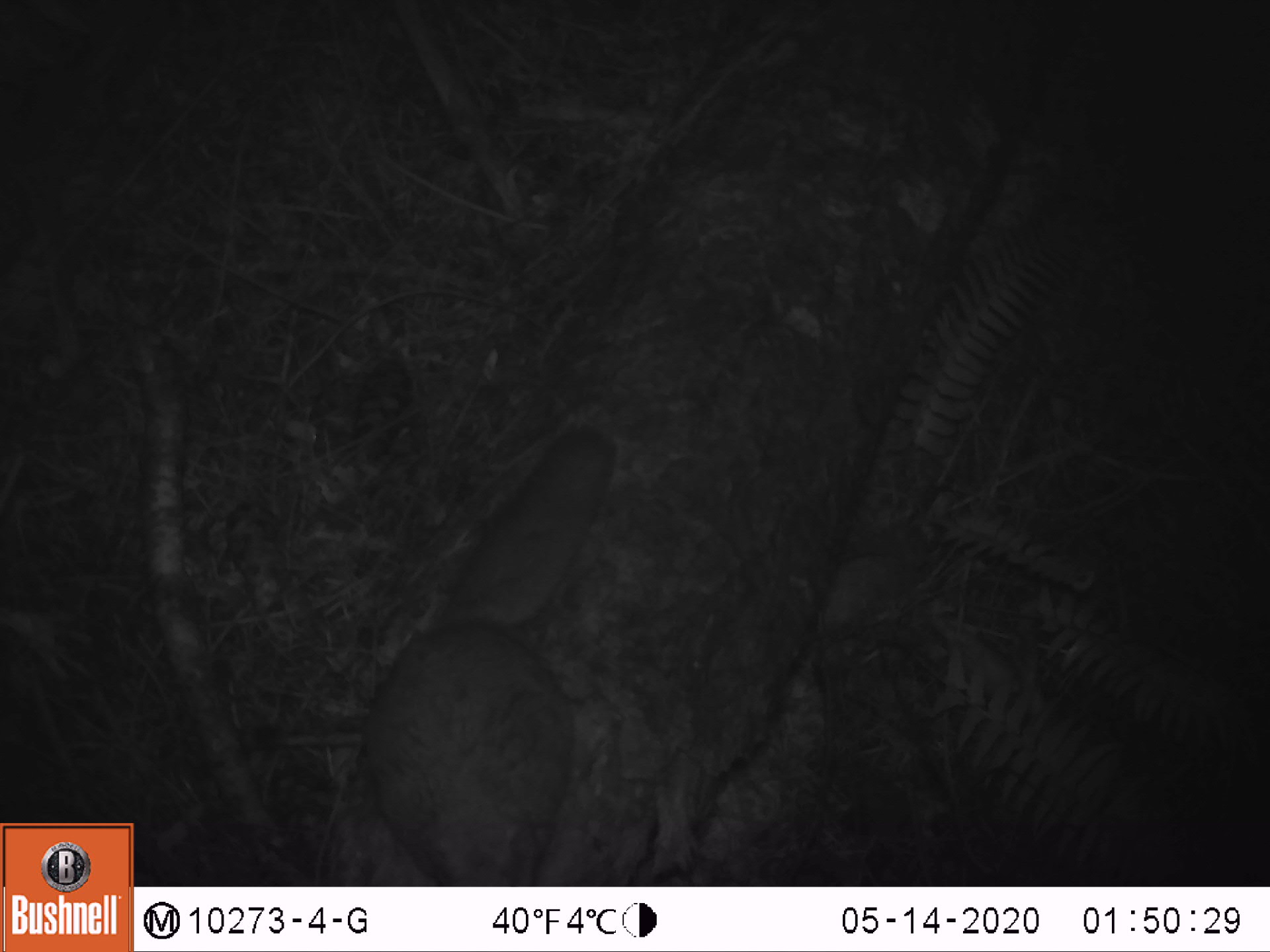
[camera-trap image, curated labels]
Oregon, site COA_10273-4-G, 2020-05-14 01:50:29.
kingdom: Animalia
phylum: Chordata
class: Mammalia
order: Rodentia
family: Sciuridae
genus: Glaucomys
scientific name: Glaucomys oregonensis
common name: humboldt's flying squirrel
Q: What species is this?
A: Humboldt's flying squirrel (Glaucomys oregonensis).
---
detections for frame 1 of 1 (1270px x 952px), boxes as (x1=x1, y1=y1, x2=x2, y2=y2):
humboldt's flying squirrel: (x1=351, y1=404, x2=637, y2=882)